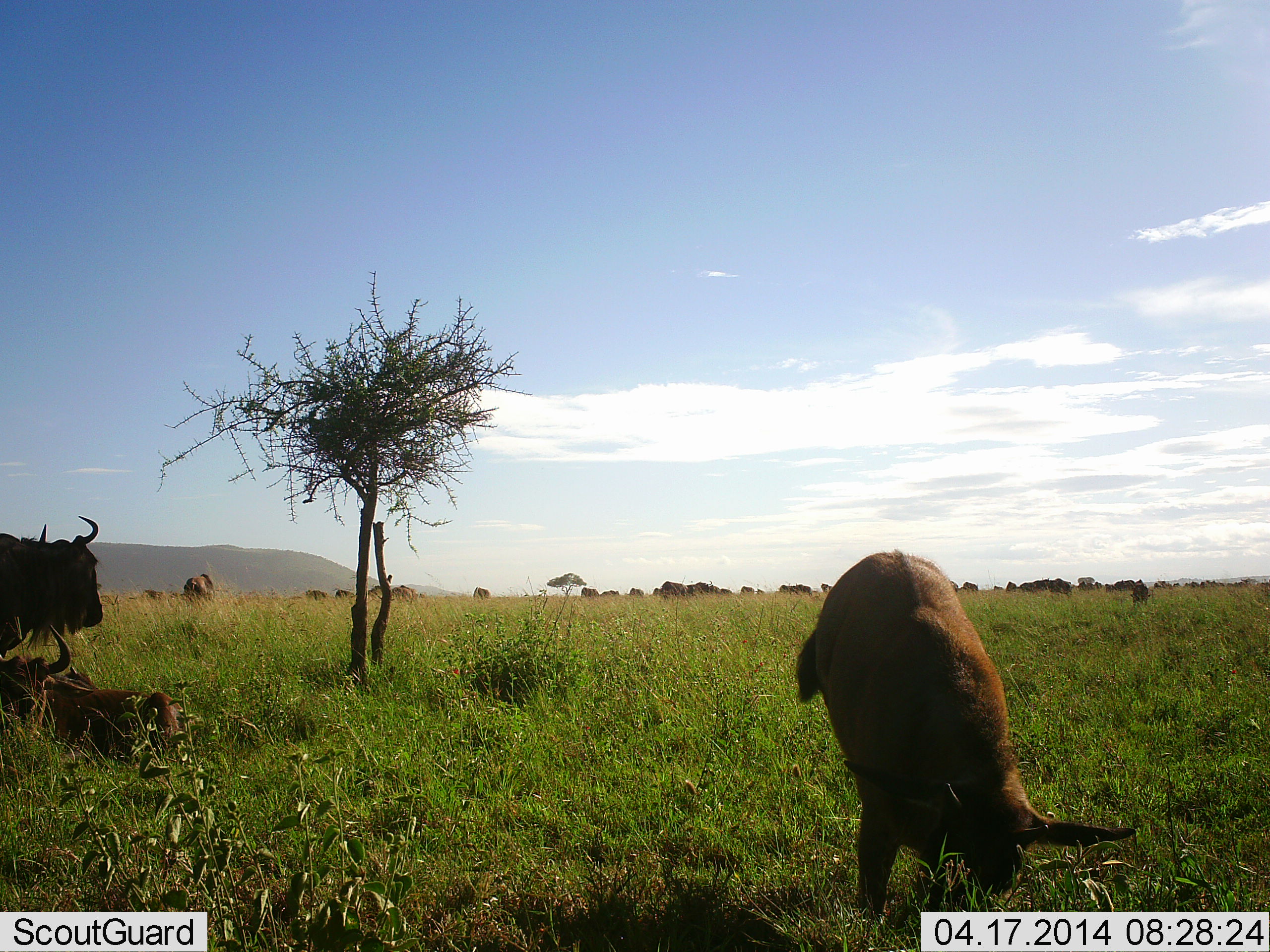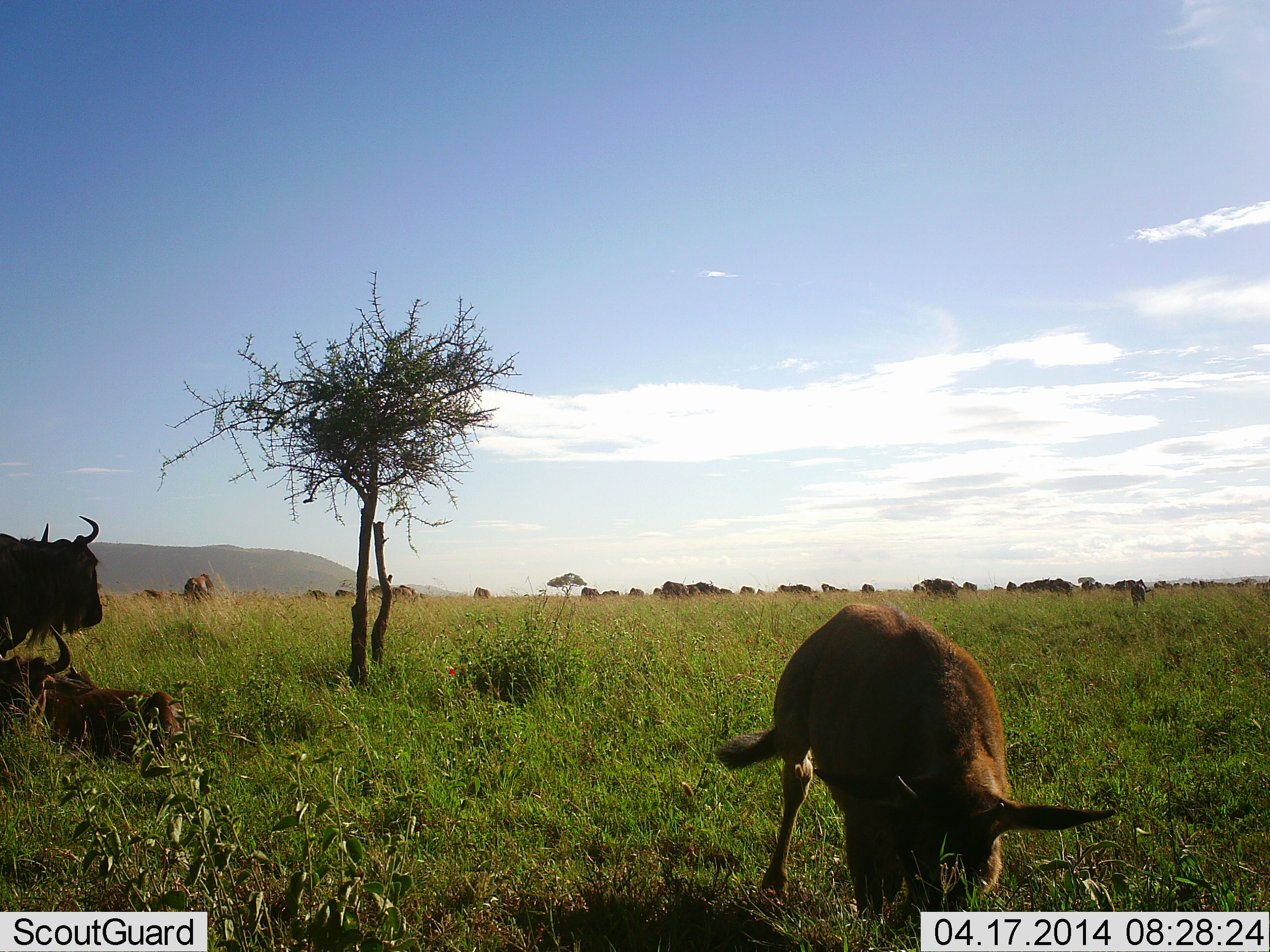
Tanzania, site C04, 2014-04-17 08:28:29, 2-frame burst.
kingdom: Animalia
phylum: Chordata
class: Mammalia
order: Artiodactyla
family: Bovidae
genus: Connochaetes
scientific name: Connochaetes taurinus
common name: blue wildebeest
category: wildebeest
Wildebeest (blue wildebeest) (Connochaetes taurinus), count 11-50. Behavior (volunteer vote fractions): standing 73%, resting 64%, moving 36%, interacting 9%. Young present (vote fraction): 73%. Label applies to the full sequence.